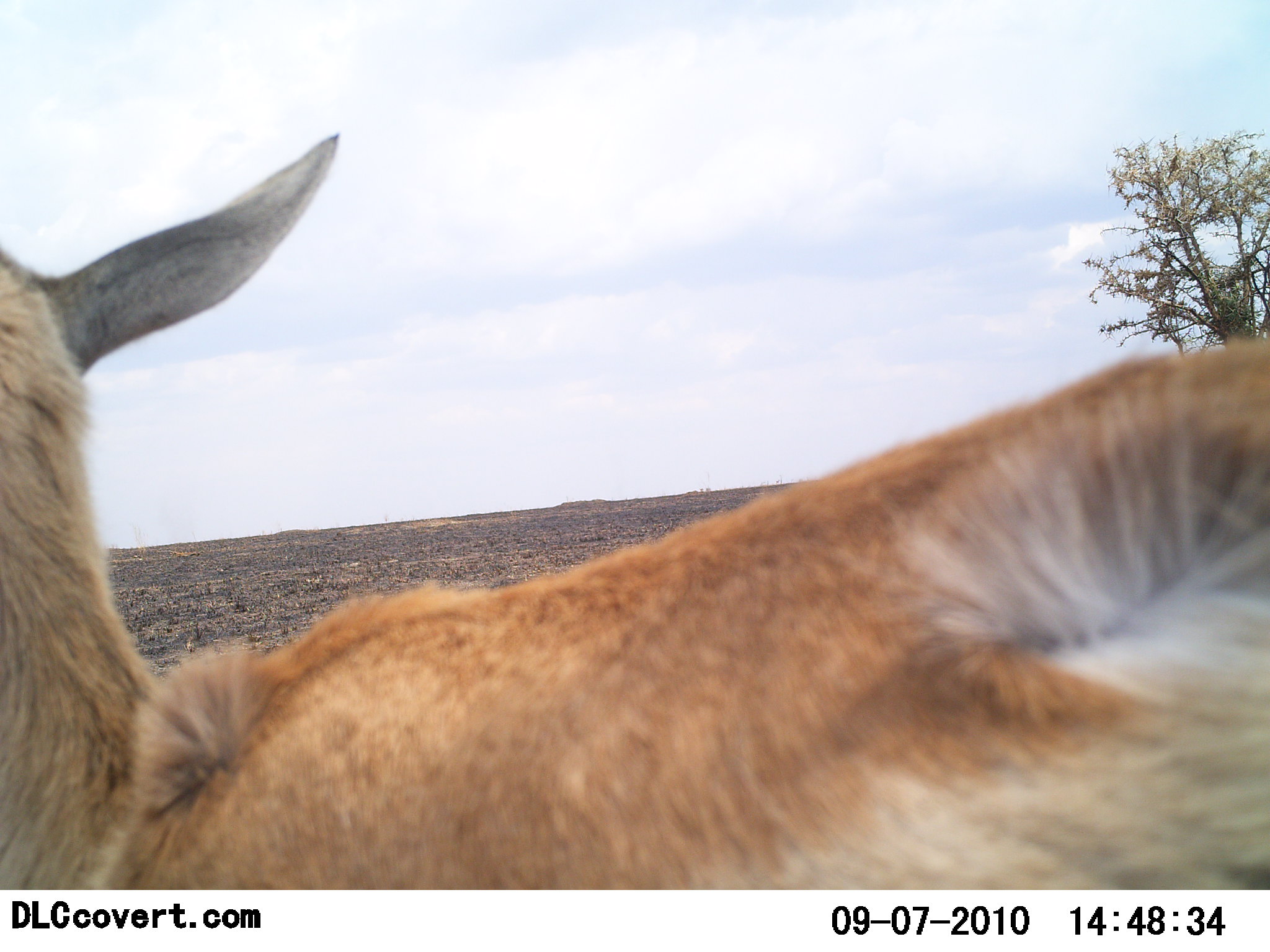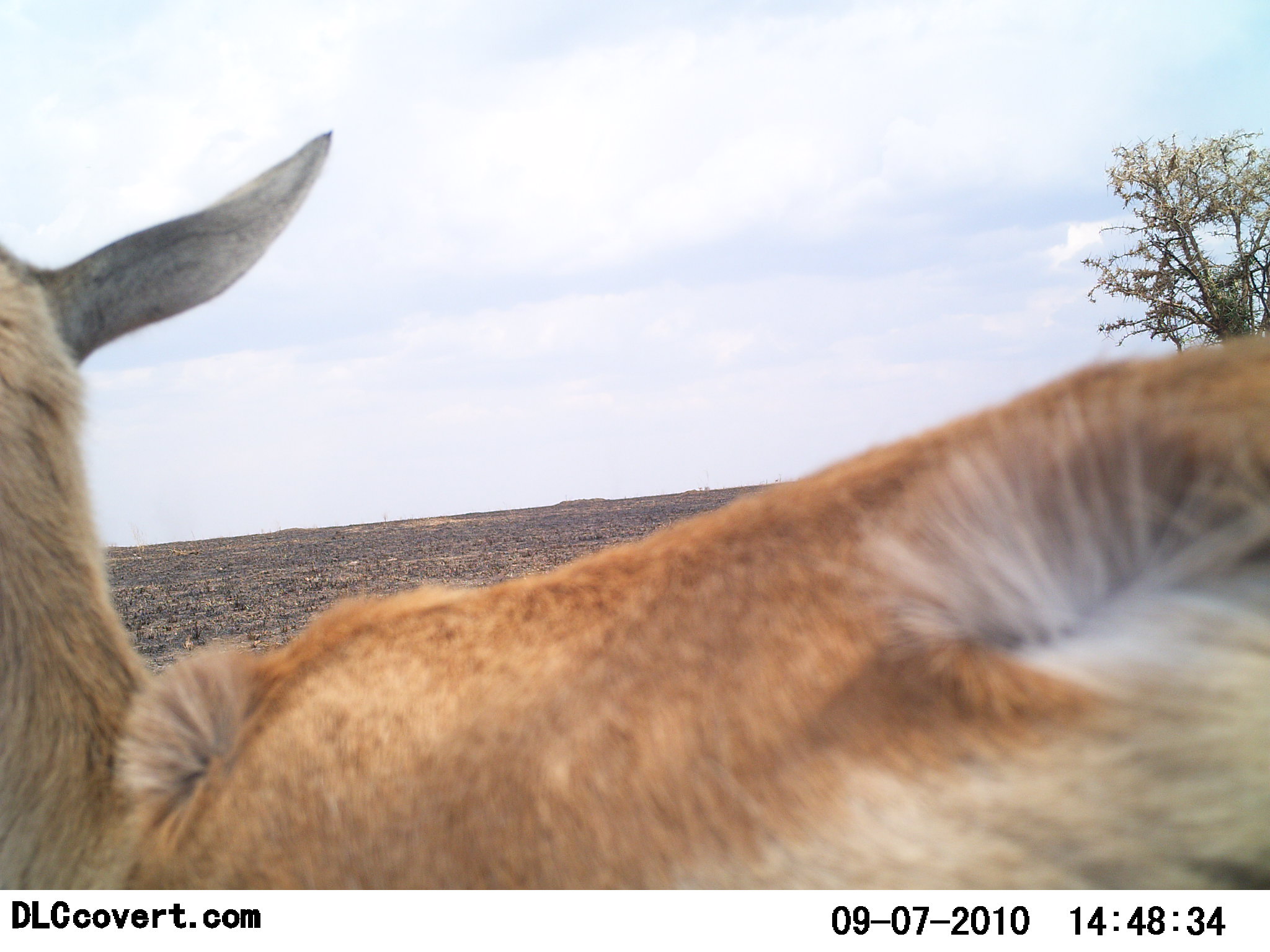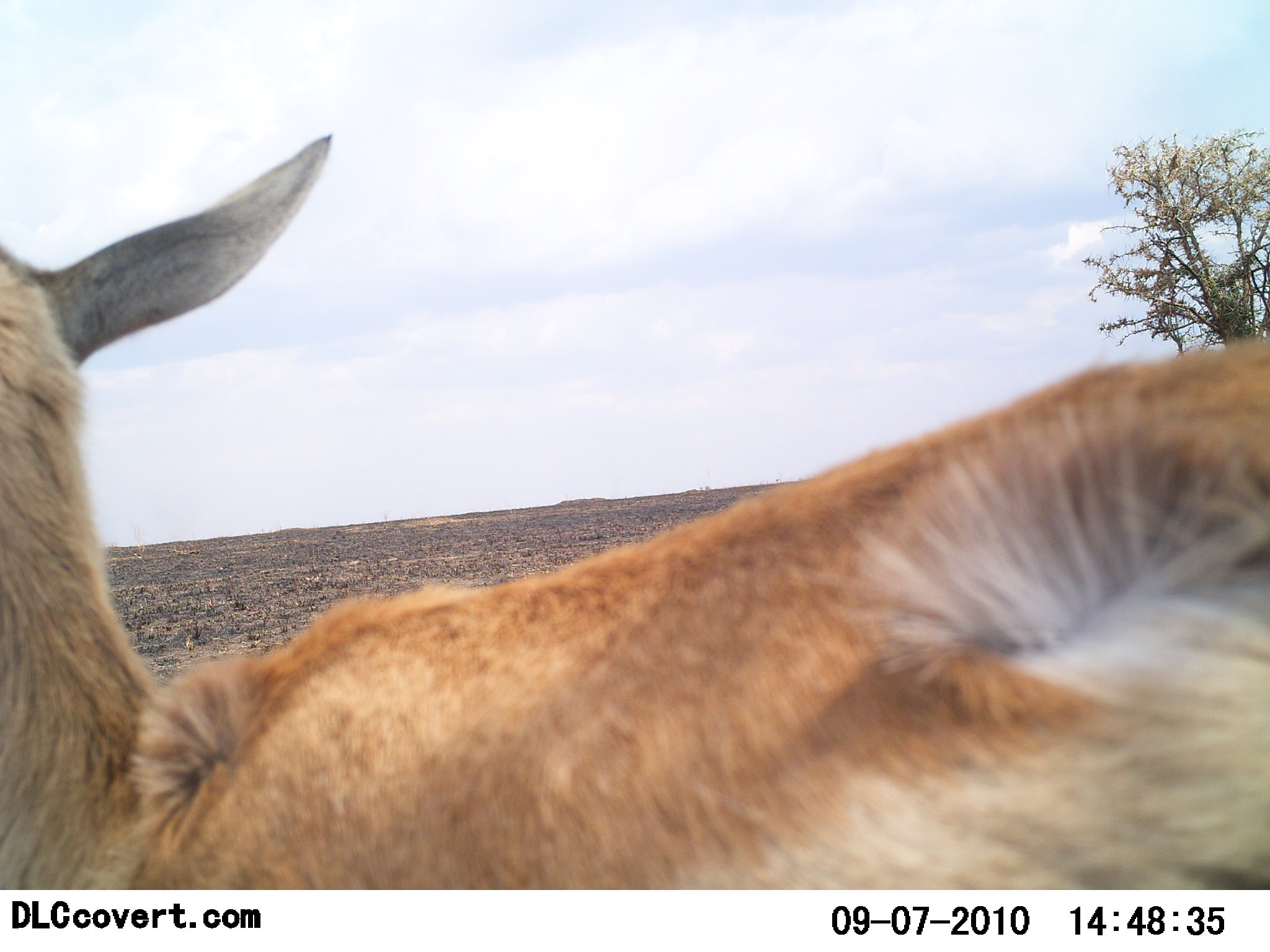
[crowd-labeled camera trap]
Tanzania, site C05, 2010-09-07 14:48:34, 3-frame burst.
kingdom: Animalia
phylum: Chordata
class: Mammalia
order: Artiodactyla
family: Bovidae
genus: Eudorcas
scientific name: Eudorcas thomsonii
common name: thomson's gazelle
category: gazellethomsons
Gazellethomsons (thomson's gazelle) (Eudorcas thomsonii), count 1. Behavior (volunteer vote fractions): standing 78%, resting 11%, moving 11%, interacting 0%. Young present (vote fraction): 0%. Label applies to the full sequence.